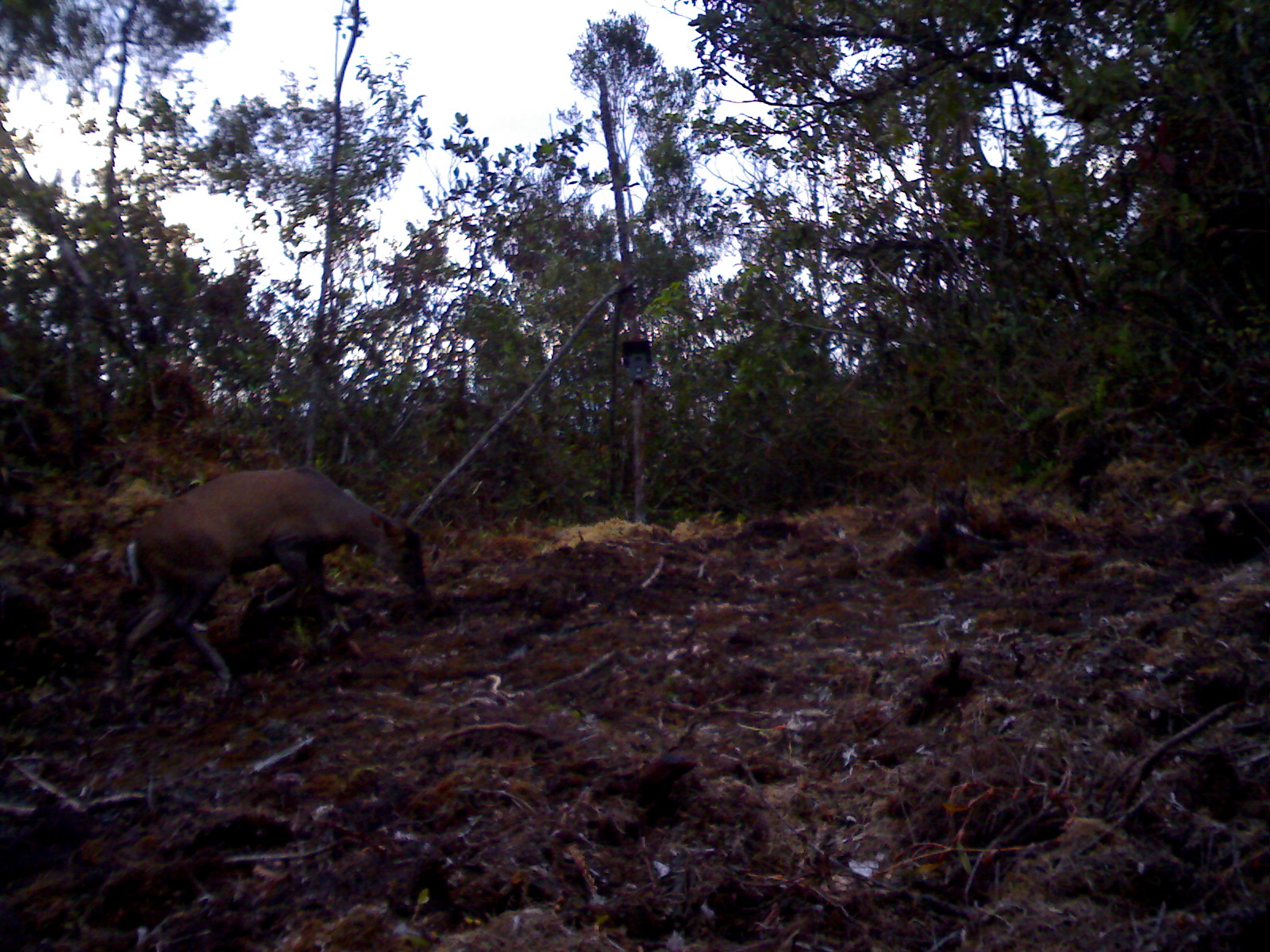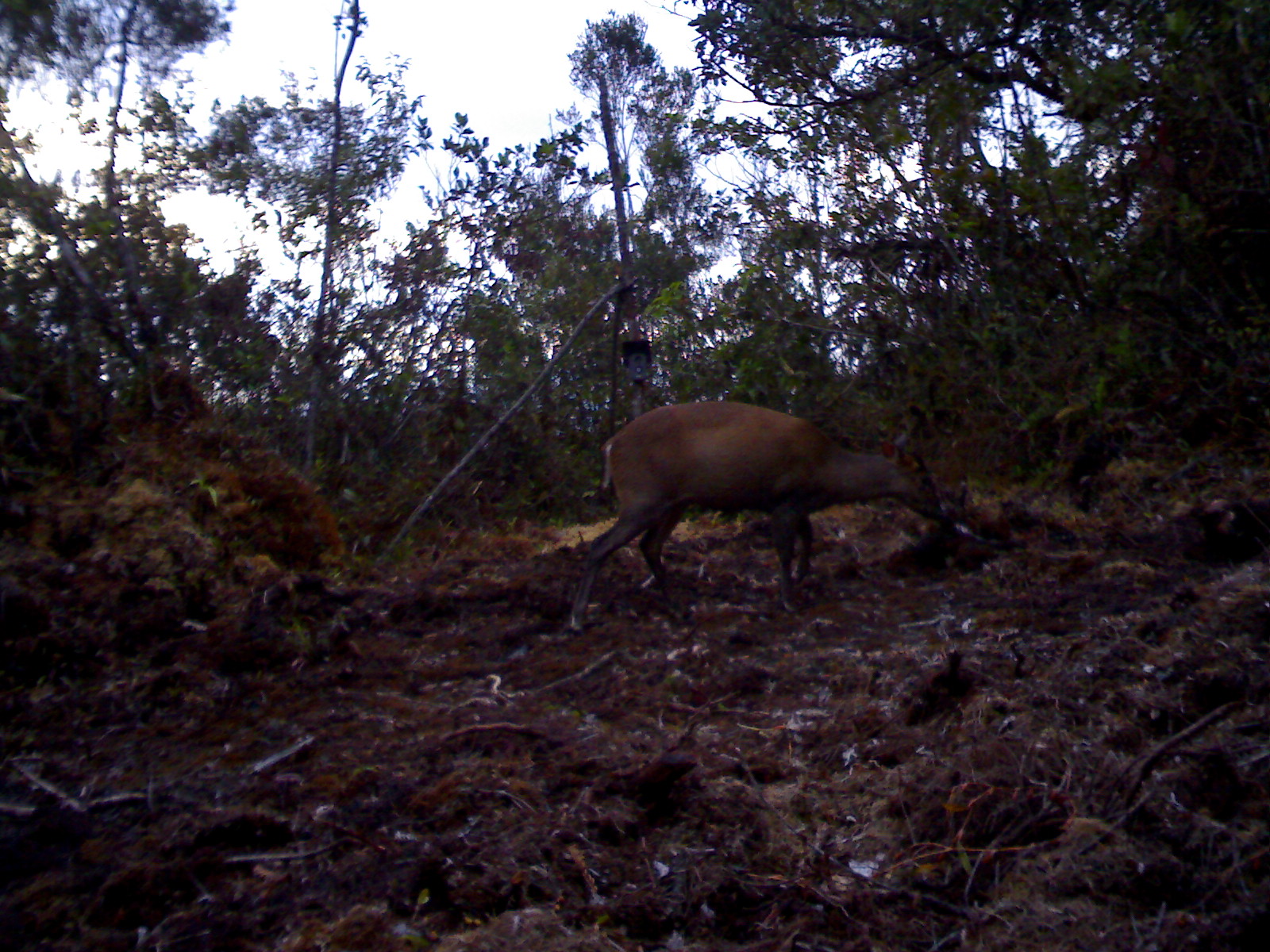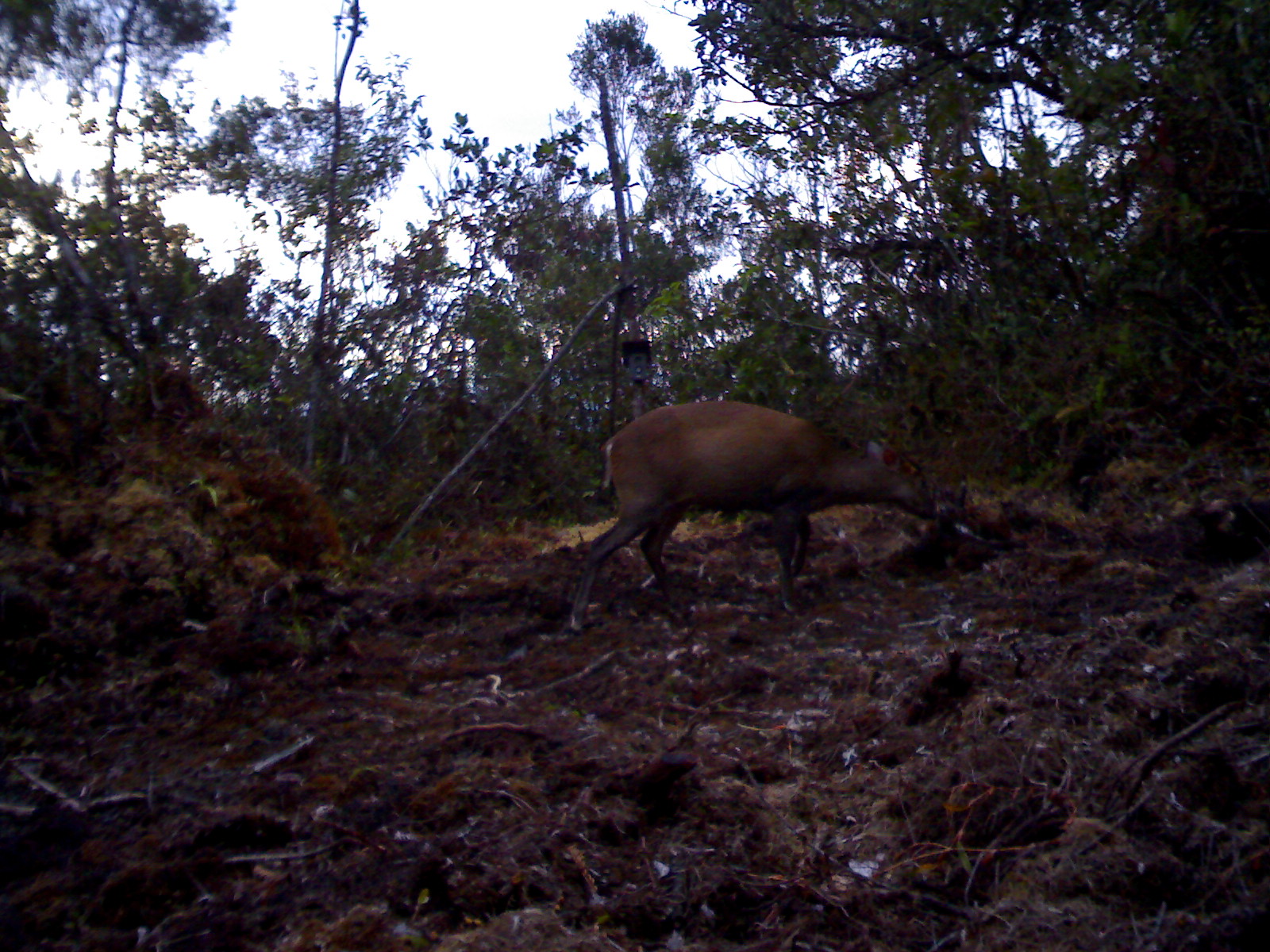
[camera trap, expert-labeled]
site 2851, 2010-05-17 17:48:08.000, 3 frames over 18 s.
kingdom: Animalia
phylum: Chordata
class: Mammalia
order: Artiodactyla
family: Cervidae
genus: Muntiacus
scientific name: Muntiacus muntjak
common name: southern red muntjac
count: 1